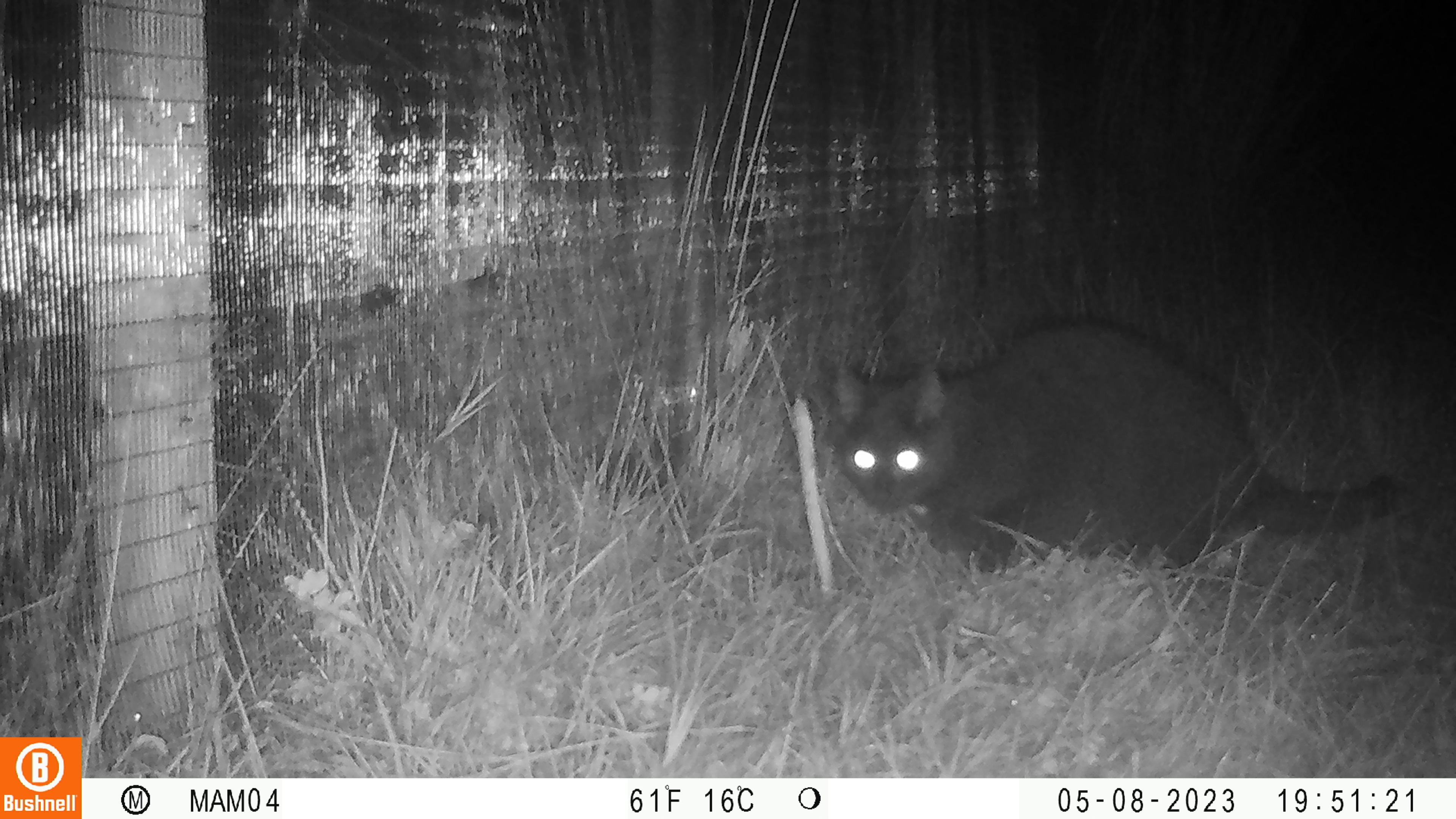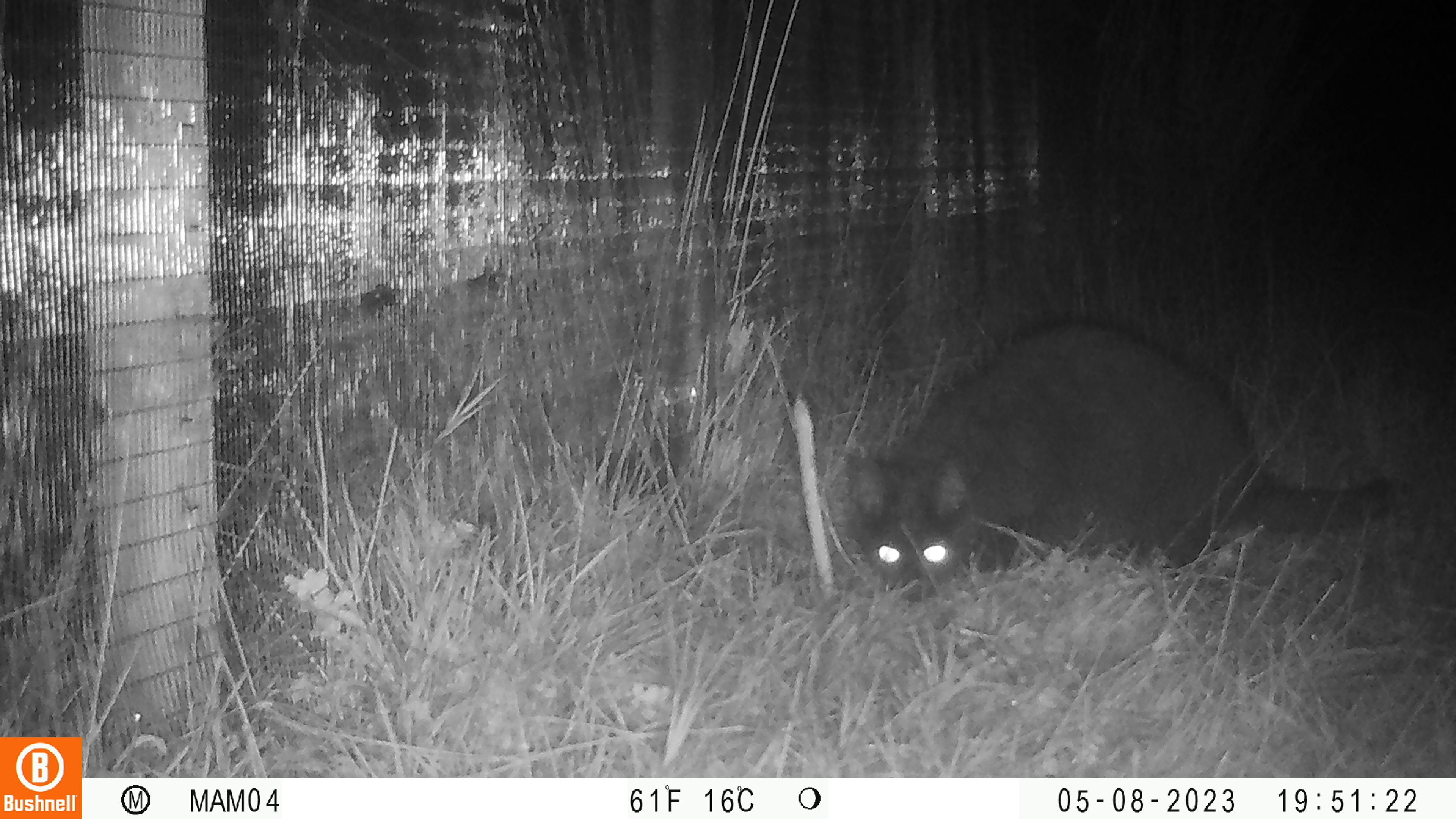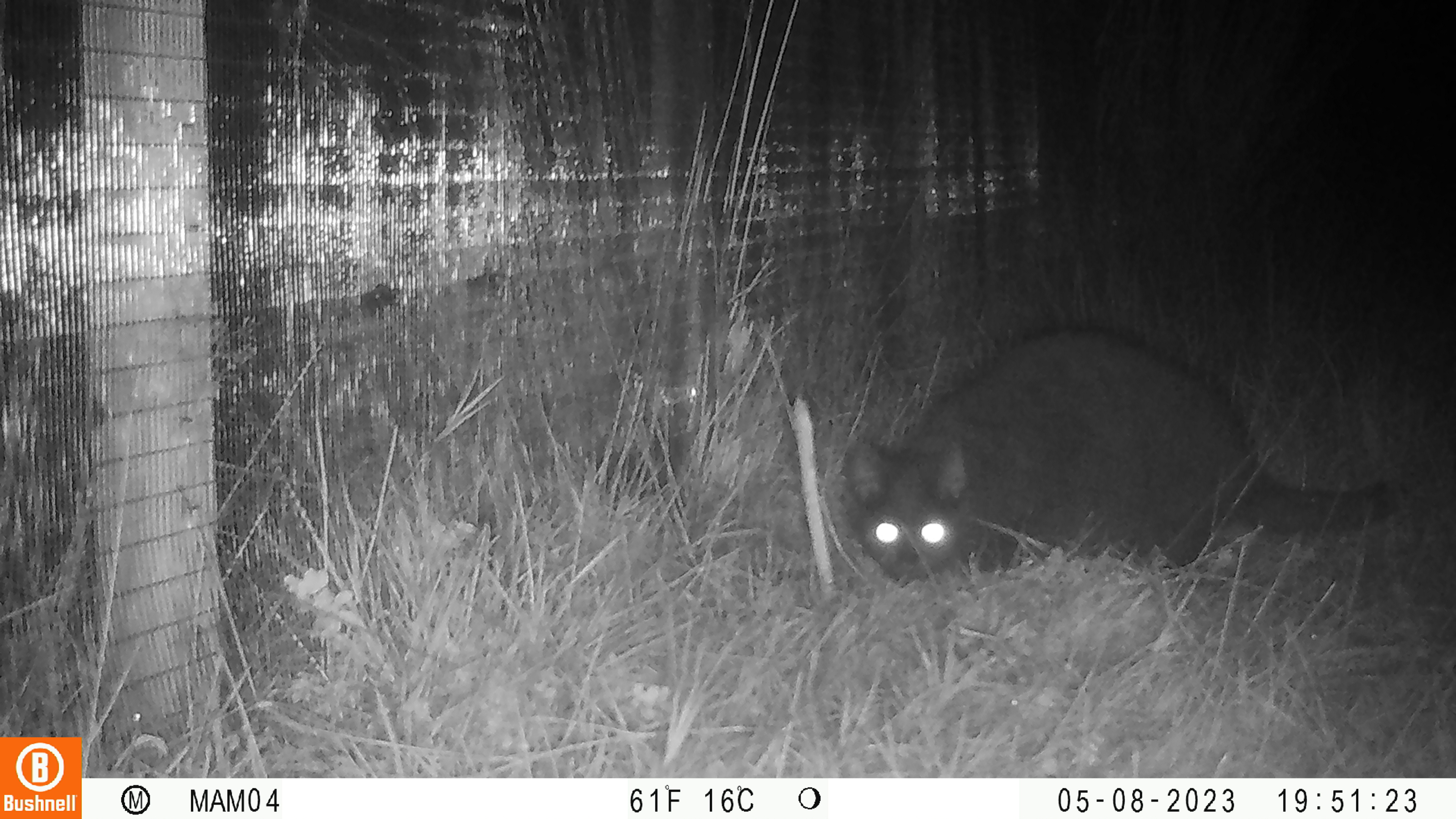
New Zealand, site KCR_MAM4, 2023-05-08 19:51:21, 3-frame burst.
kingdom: Animalia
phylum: Chordata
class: Mammalia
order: Carnivora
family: Felidae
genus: Felis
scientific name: Felis catus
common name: domestic cat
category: cat